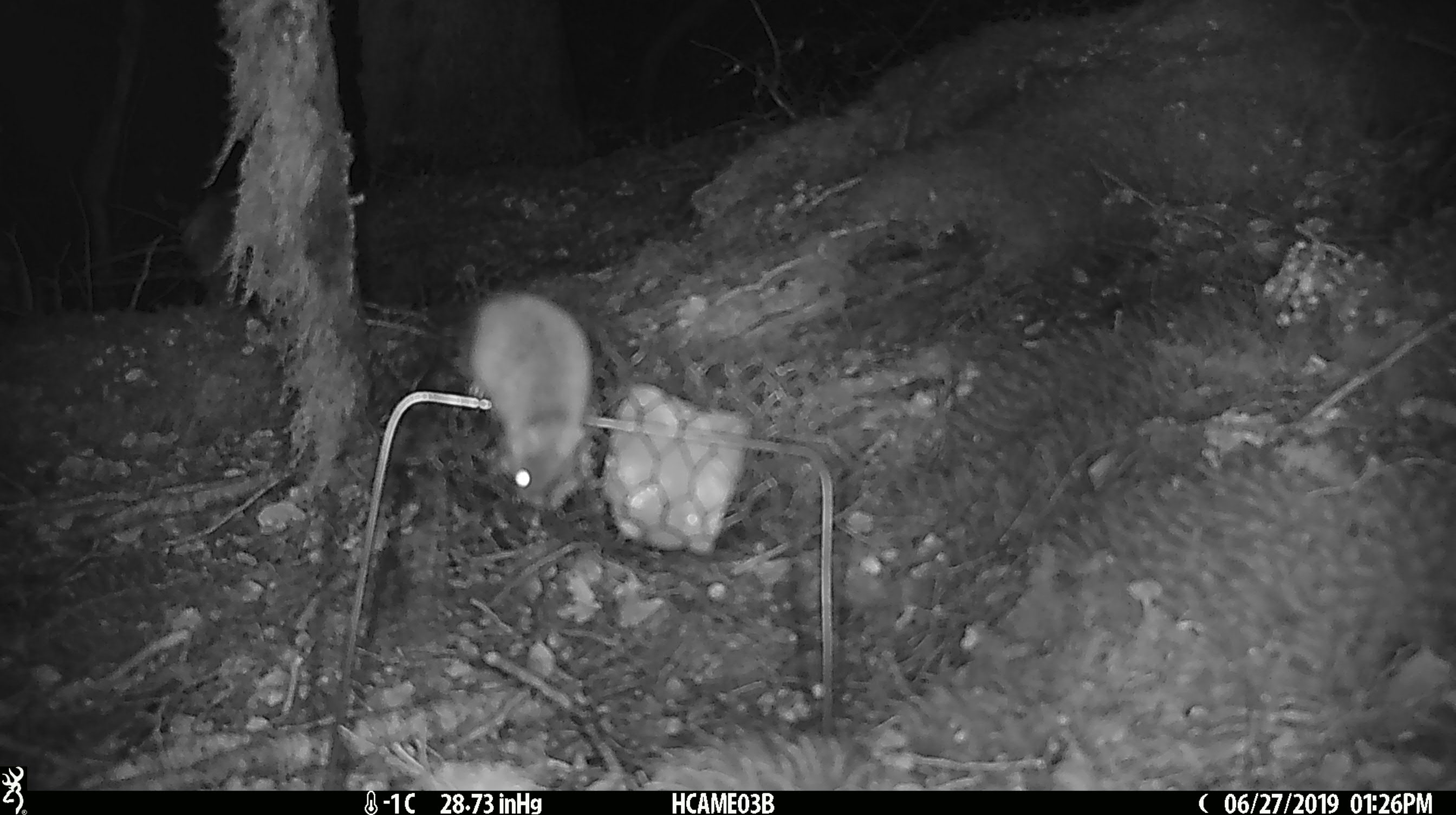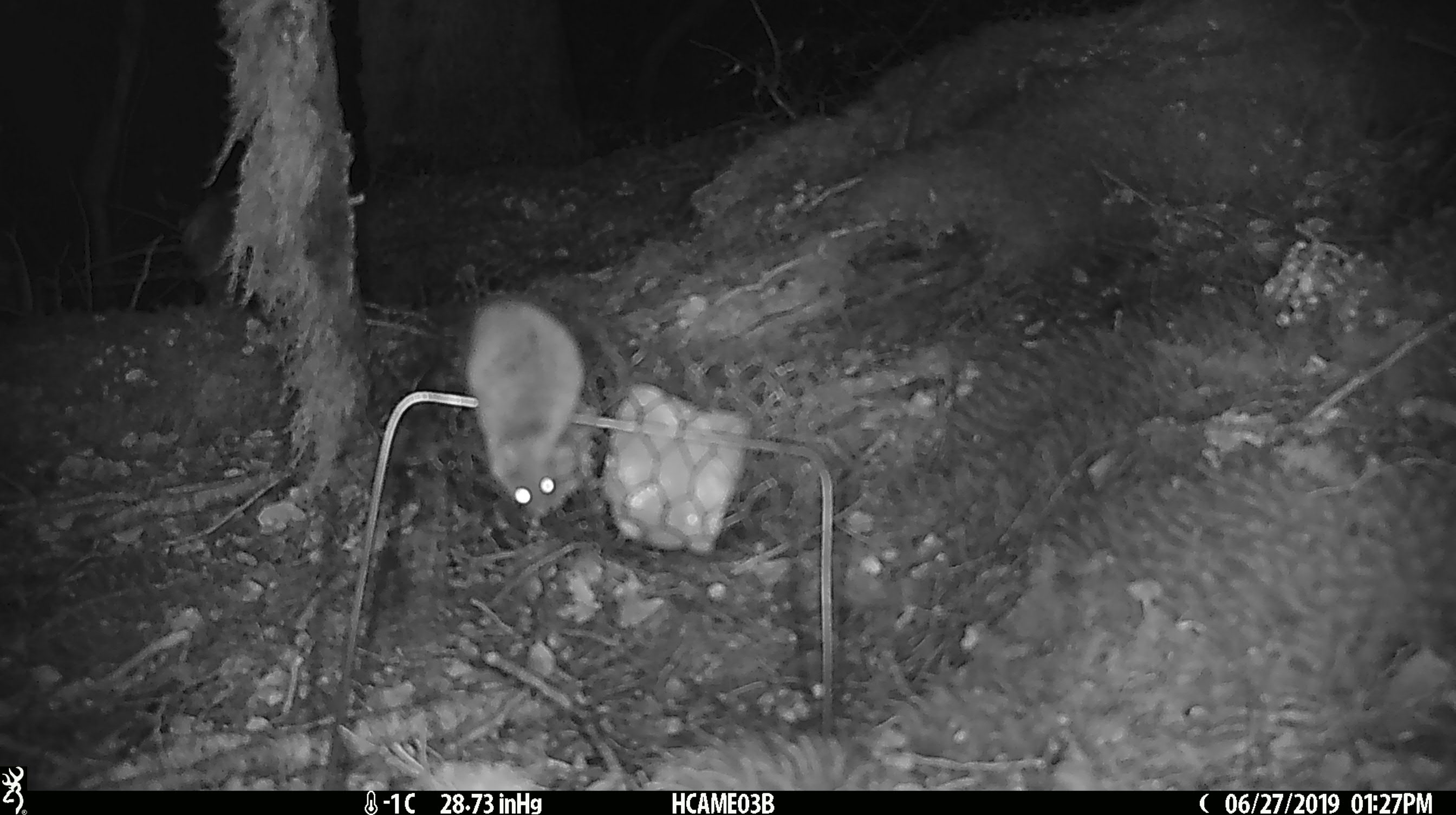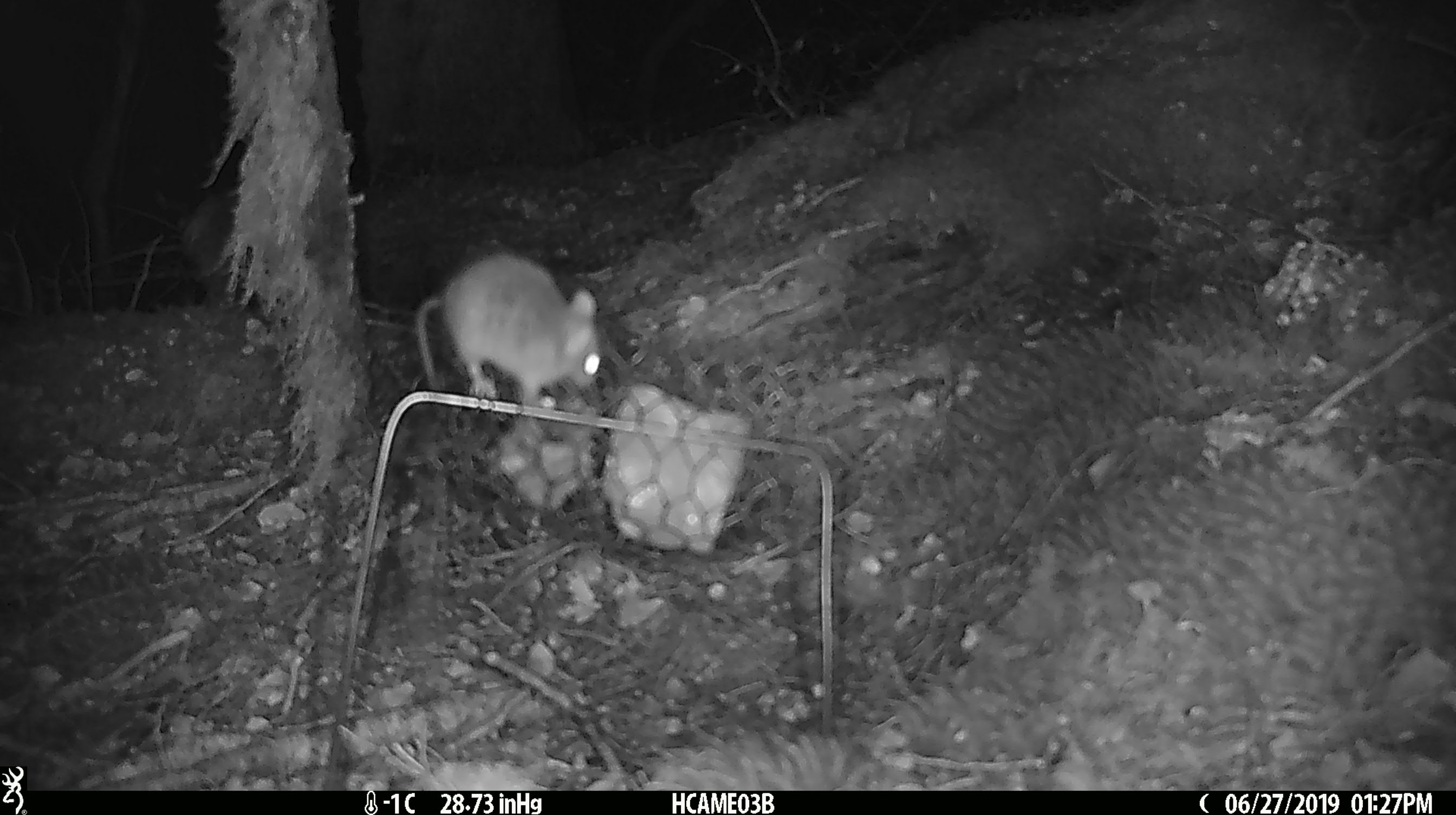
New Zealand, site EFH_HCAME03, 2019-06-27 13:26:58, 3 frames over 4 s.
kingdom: Animalia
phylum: Chordata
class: Mammalia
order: Rodentia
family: Muridae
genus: Mus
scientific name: Mus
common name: mouse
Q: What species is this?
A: Mouse (Mus).